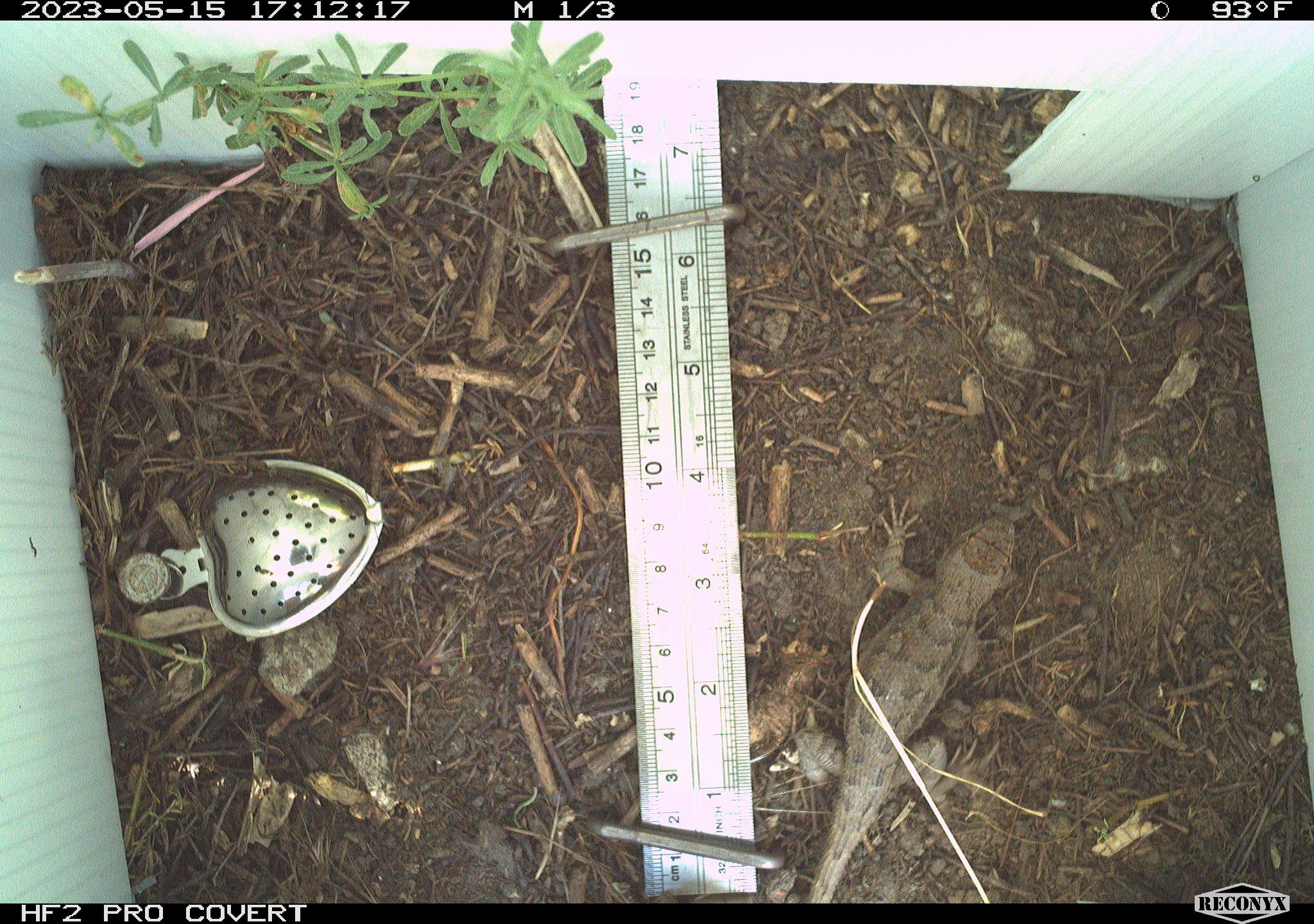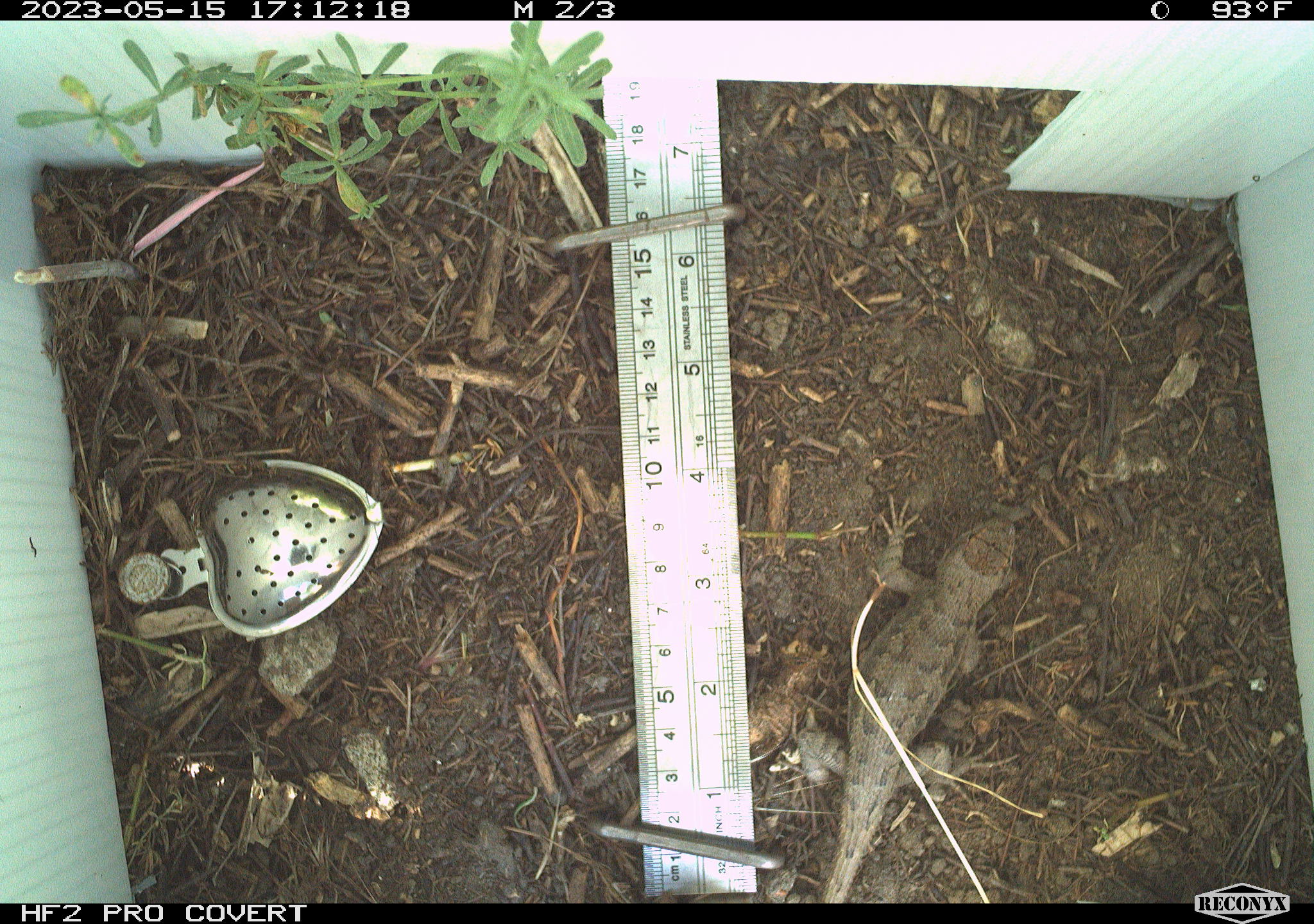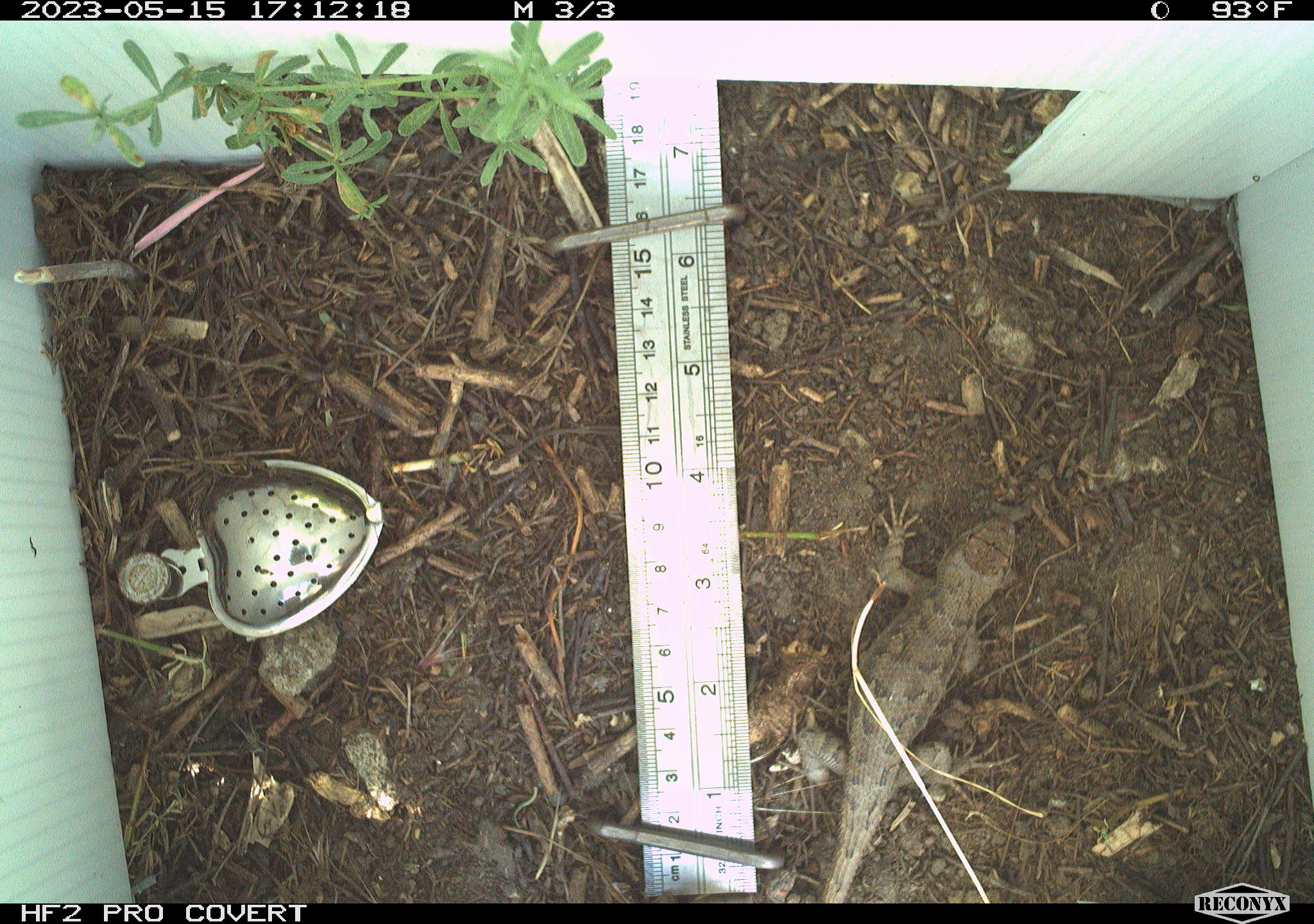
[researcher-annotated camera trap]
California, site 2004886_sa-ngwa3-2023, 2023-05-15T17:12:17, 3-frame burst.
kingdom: Animalia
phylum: Chordata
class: Reptilia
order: Squamata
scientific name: Squamata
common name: lizards and snakes